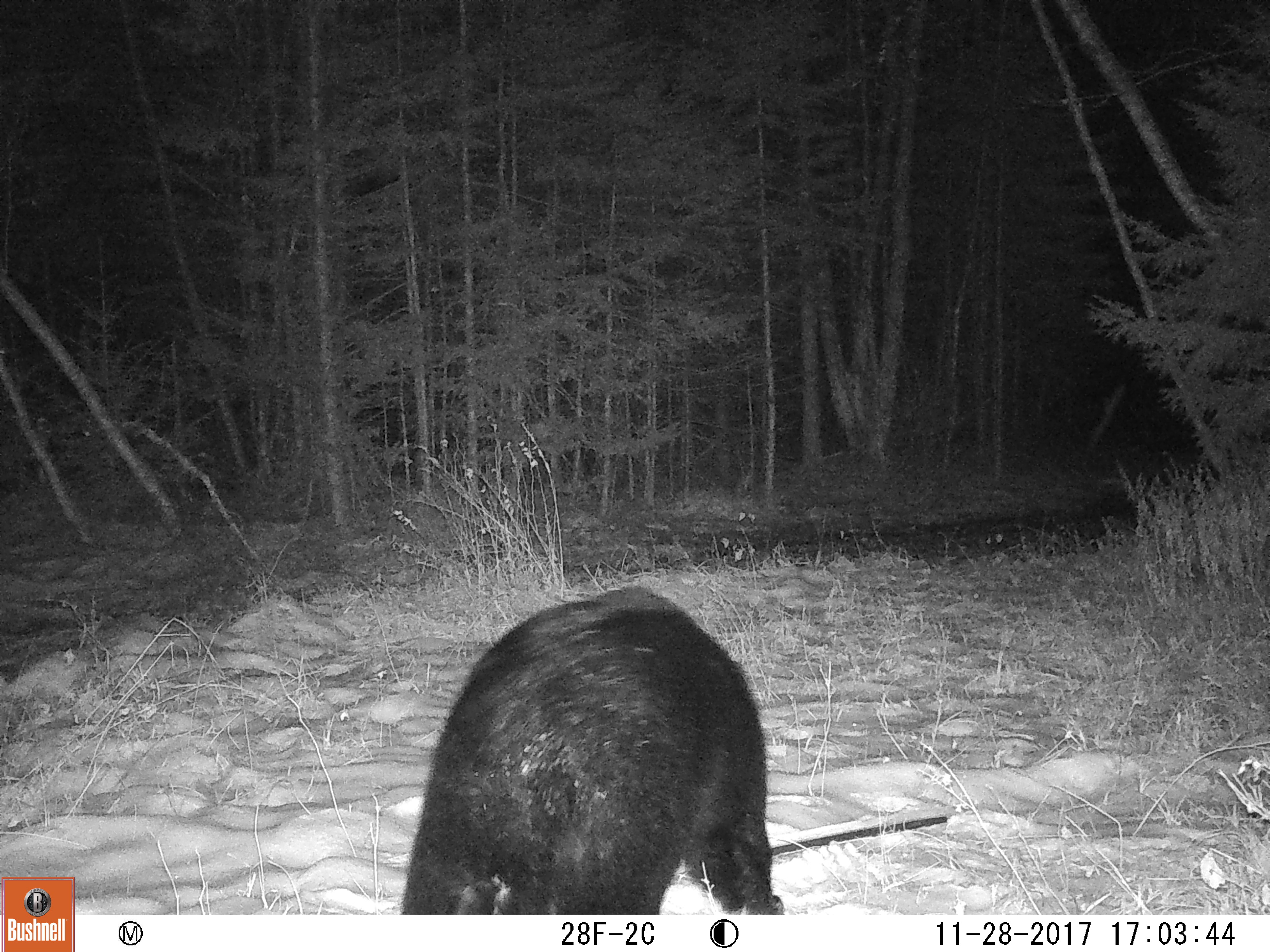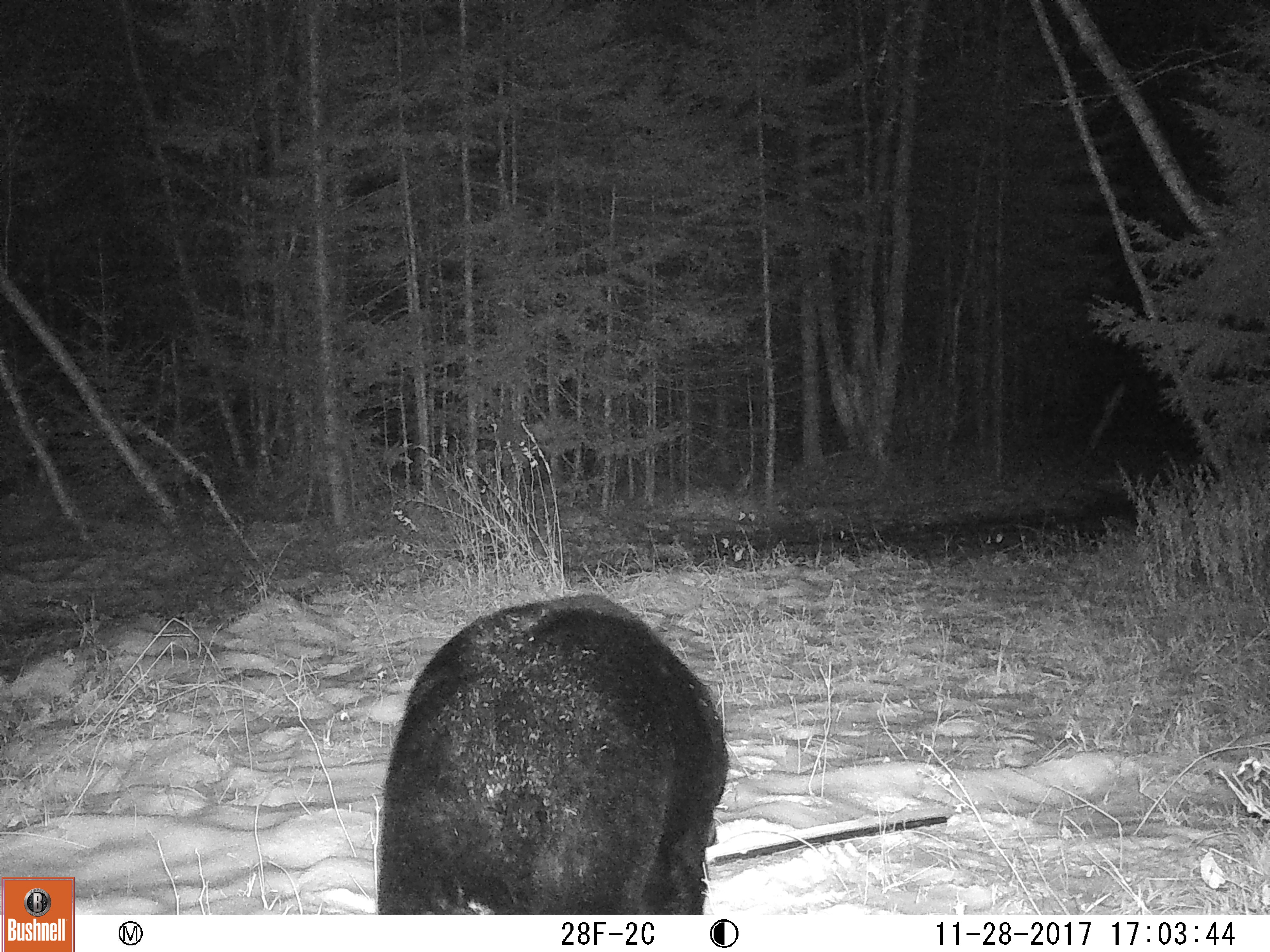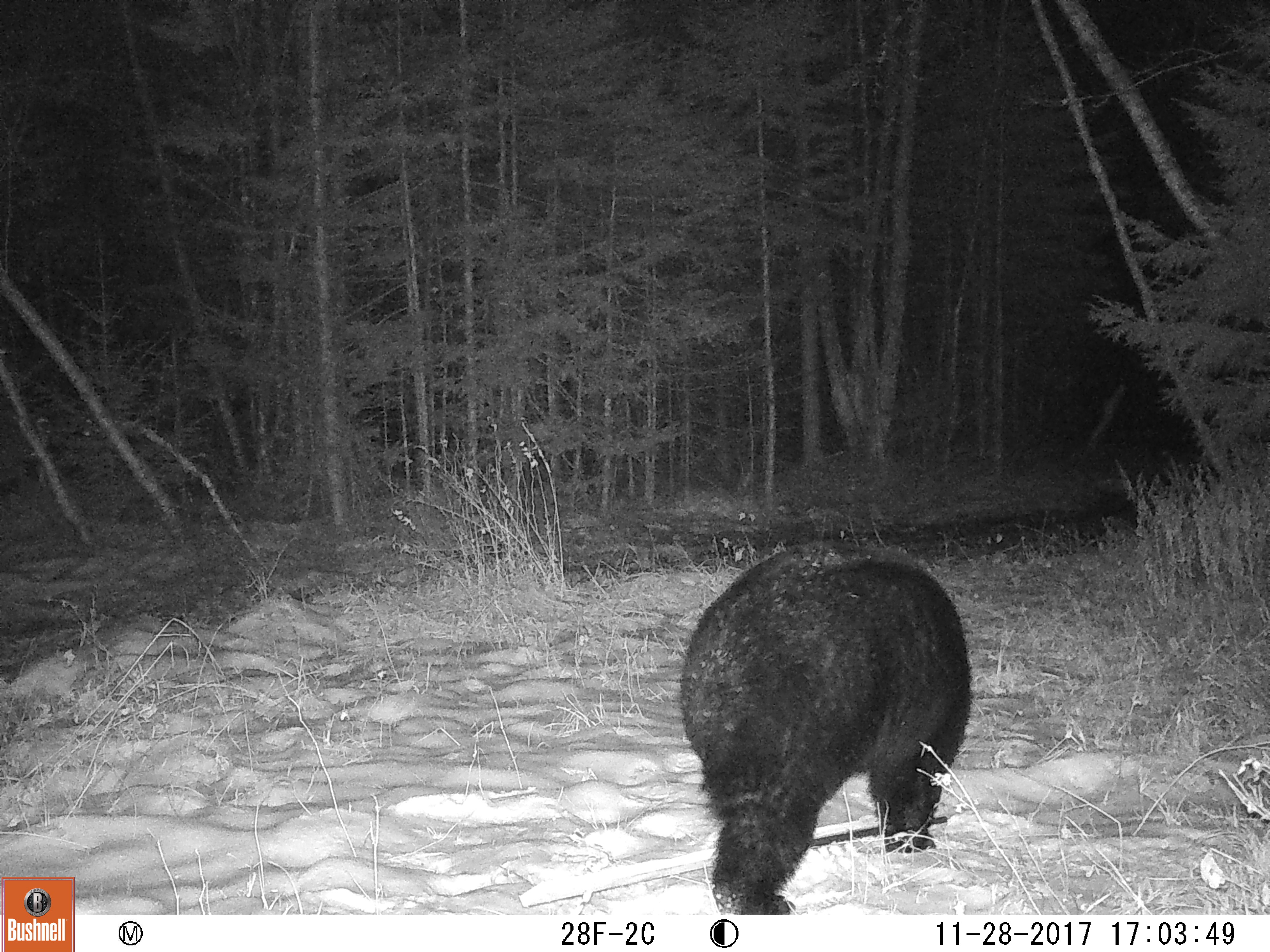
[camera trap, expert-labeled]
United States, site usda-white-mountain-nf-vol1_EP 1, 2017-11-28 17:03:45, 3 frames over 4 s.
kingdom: Animalia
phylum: Chordata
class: Mammalia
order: Carnivora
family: Ursidae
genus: Ursus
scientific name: Ursus americanus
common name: black bear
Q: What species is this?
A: Black bear (Ursus americanus).